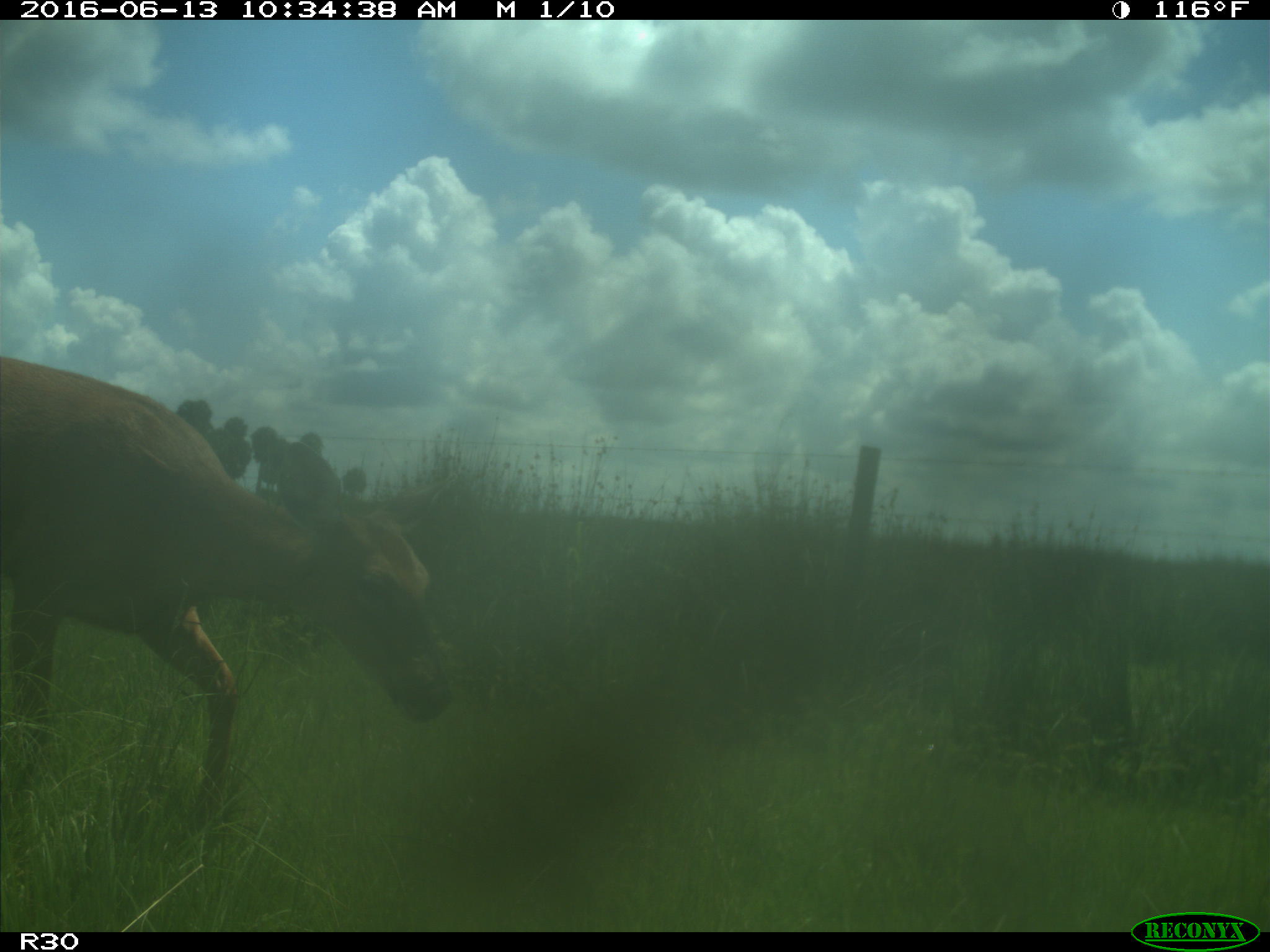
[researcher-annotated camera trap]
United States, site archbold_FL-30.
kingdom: Animalia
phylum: Chordata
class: Mammalia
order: Artiodactyla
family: Cervidae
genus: Odocoileus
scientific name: Odocoileus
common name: deer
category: unidentified deer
Unidentified deer (deer) (Odocoileus).